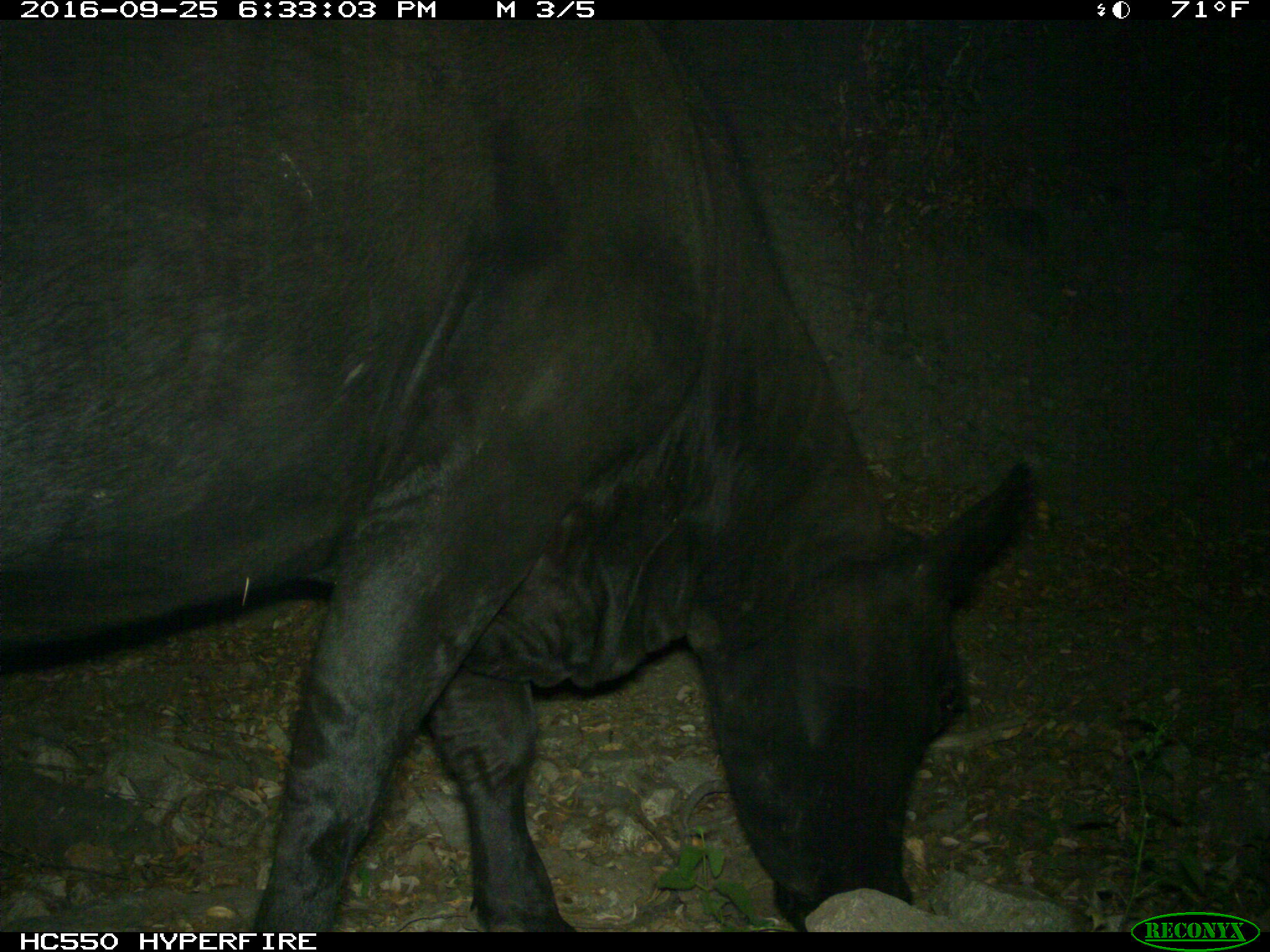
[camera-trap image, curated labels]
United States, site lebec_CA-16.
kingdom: Animalia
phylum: Chordata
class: Mammalia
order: Artiodactyla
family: Bovidae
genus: Bos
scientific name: Bos taurus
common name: domestic cow